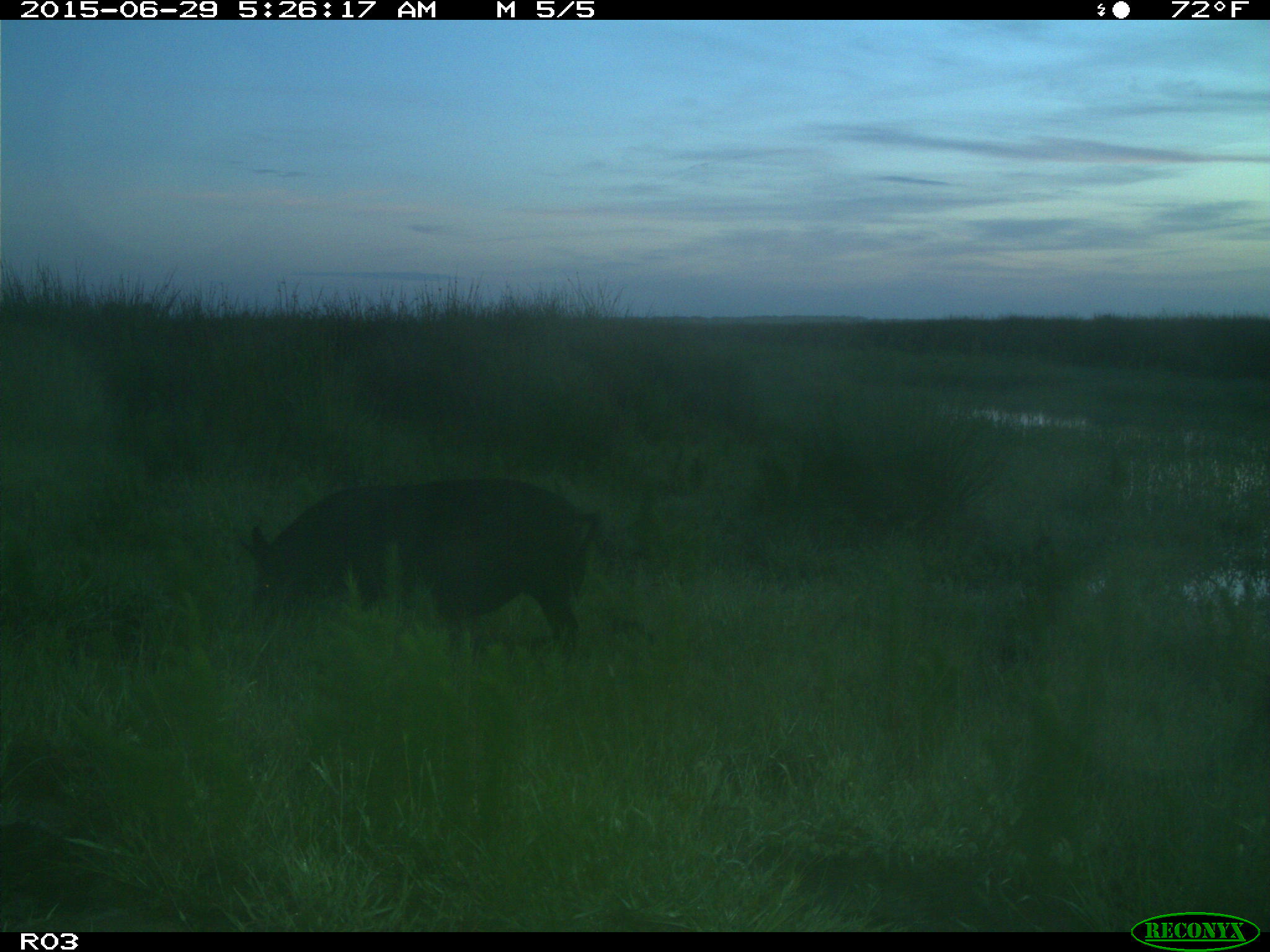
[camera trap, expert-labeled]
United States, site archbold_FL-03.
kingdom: Animalia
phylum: Chordata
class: Mammalia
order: Artiodactyla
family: Suidae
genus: Sus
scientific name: Sus scrofa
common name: wild boar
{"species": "Sus scrofa (wild boar)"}